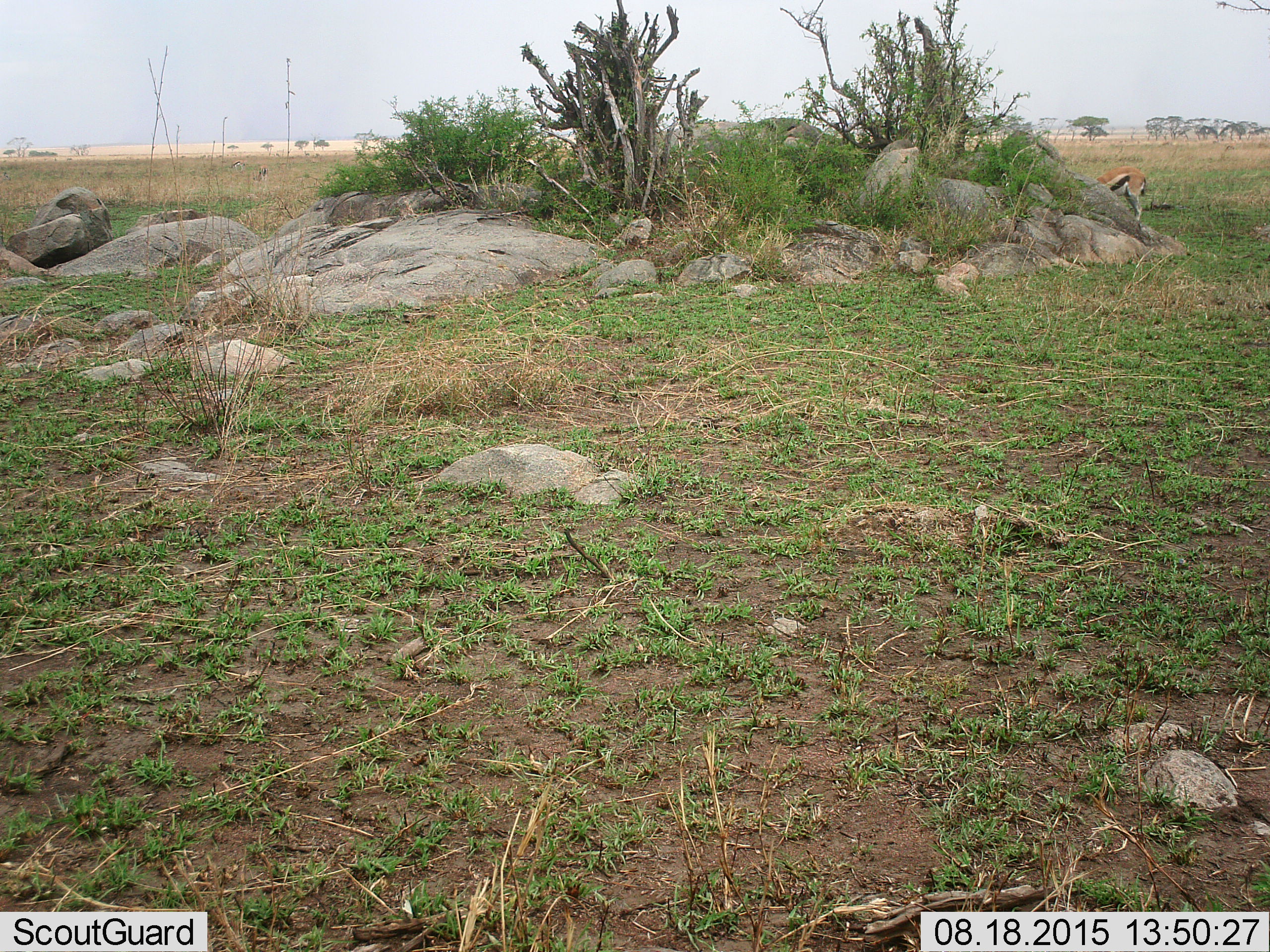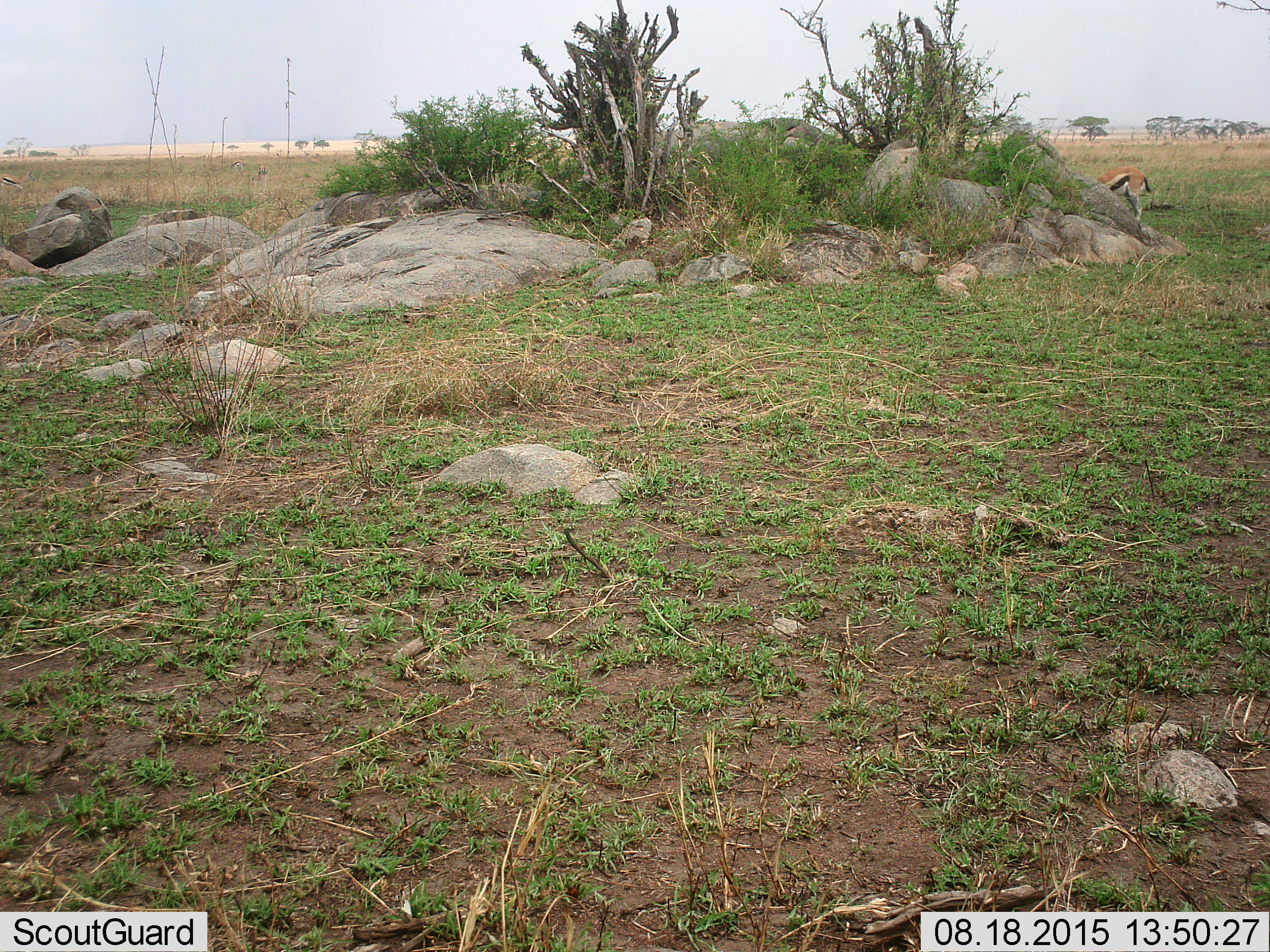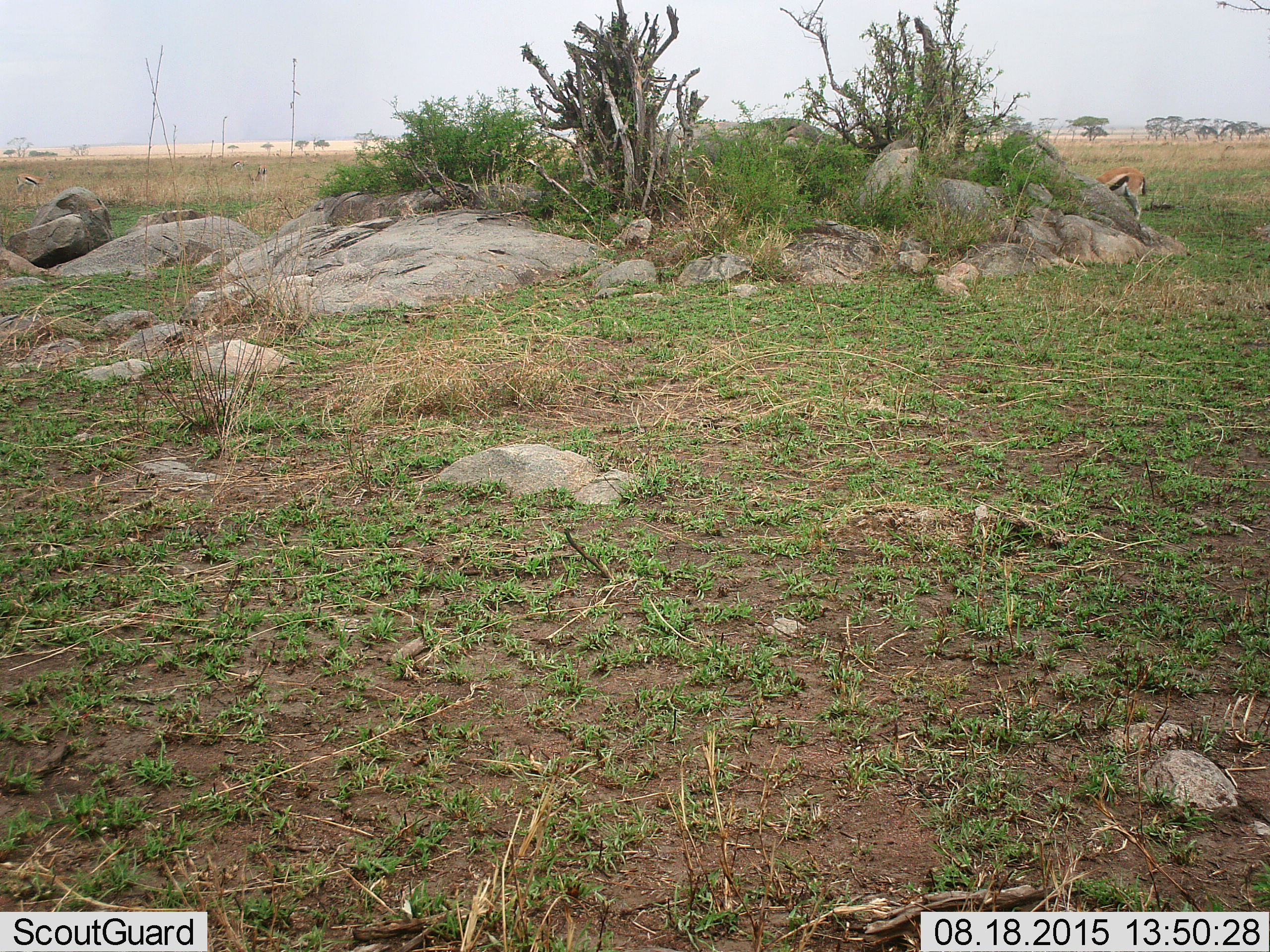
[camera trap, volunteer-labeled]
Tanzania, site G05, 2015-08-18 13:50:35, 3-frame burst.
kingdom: Animalia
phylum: Chordata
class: Mammalia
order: Artiodactyla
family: Bovidae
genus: Eudorcas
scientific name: Eudorcas thomsonii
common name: thomson's gazelle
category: gazellethomsons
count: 3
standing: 56%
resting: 0%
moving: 44%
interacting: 0%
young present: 0%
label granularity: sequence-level